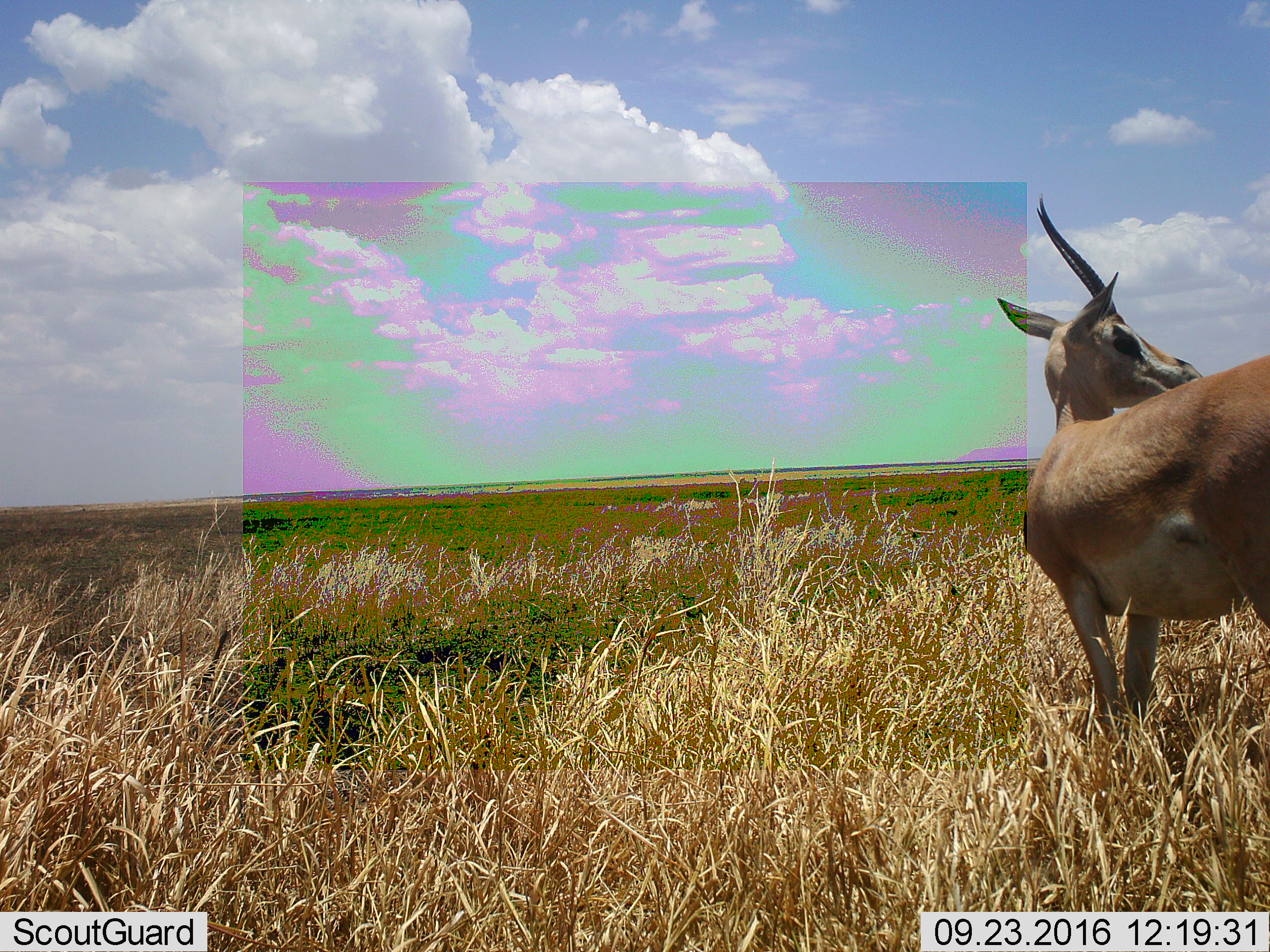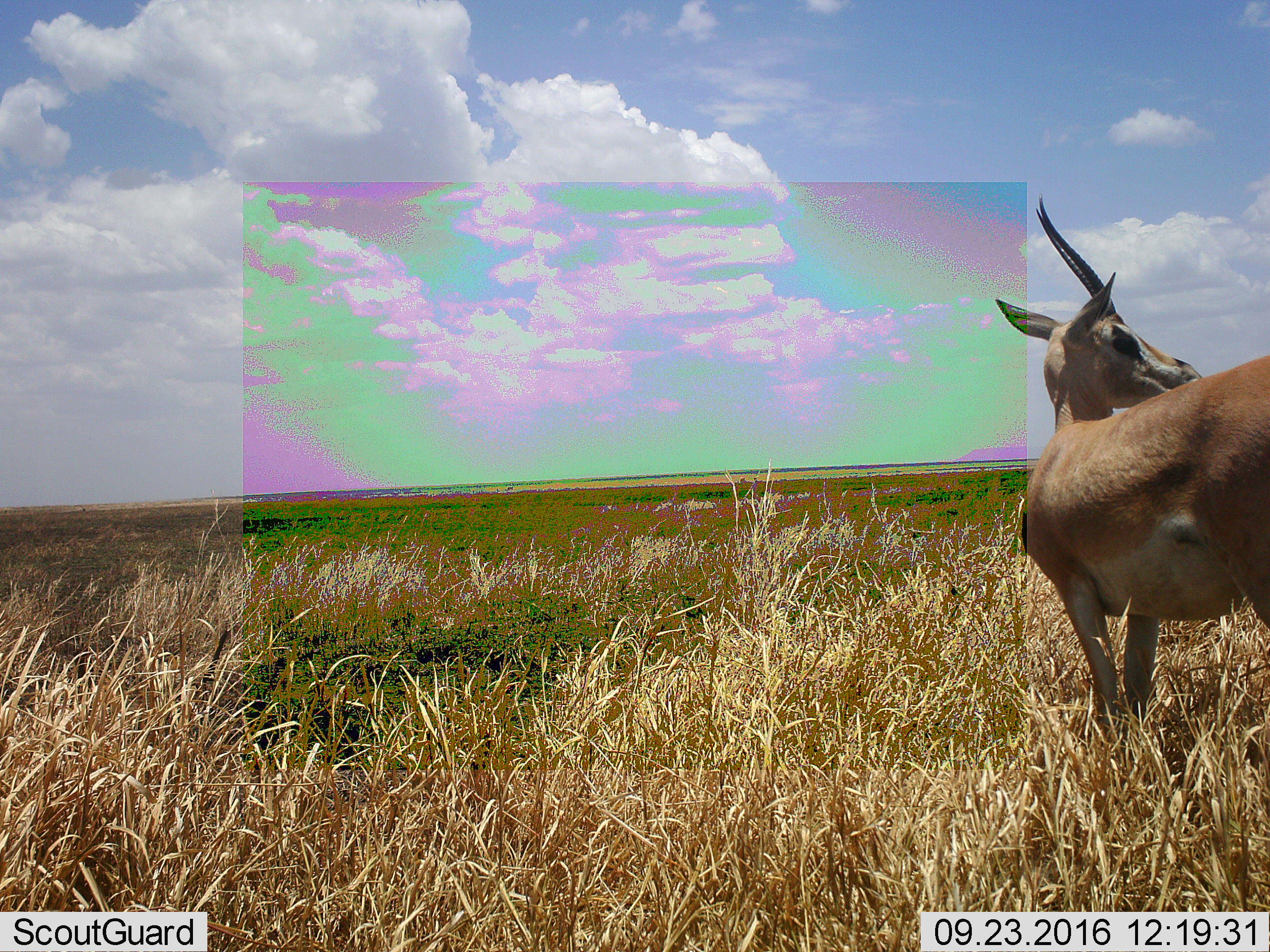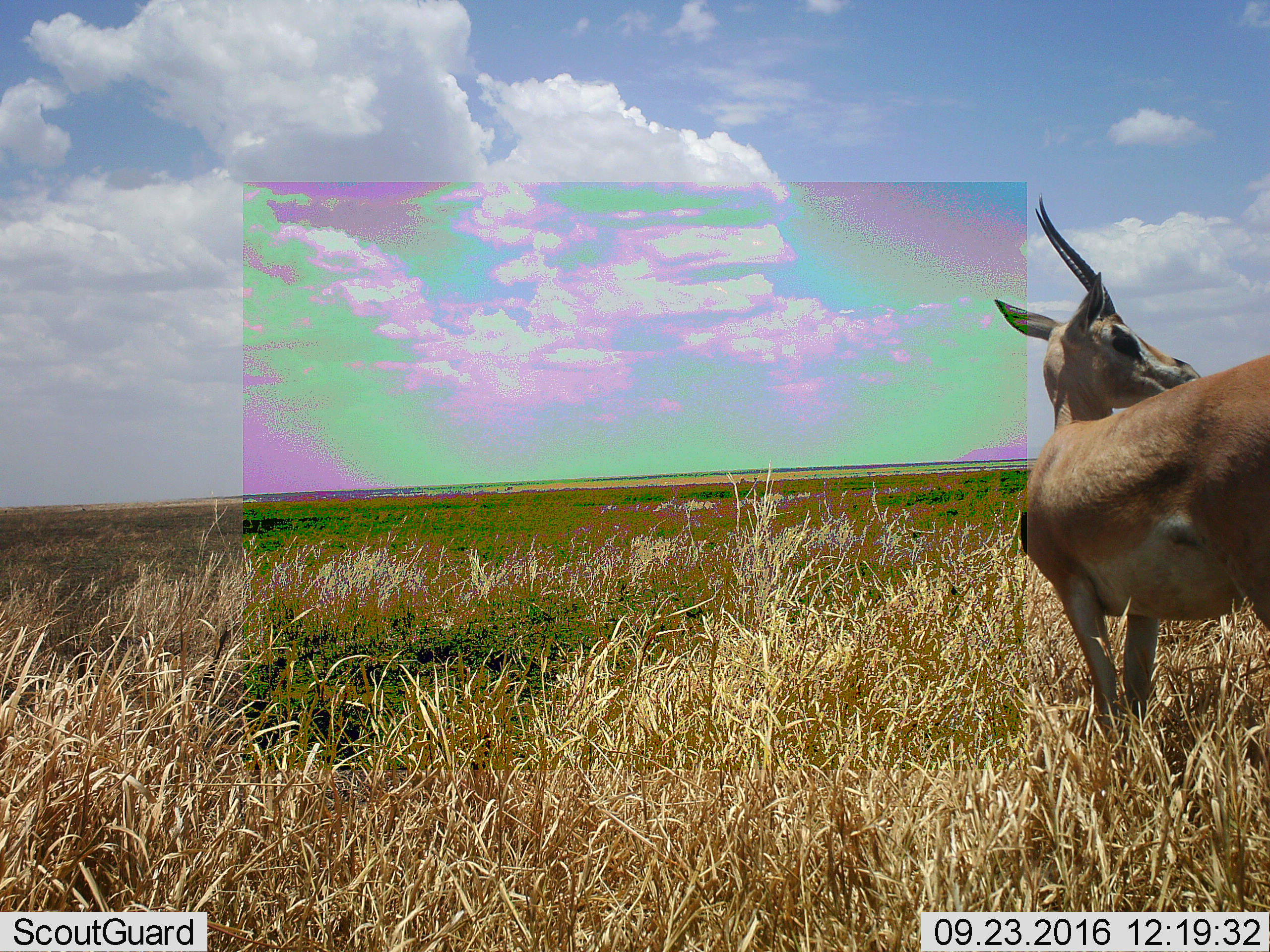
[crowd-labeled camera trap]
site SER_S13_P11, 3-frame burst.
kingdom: Animalia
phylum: Chordata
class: Mammalia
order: Artiodactyla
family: Bovidae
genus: Nanger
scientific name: Nanger granti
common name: grant's gazelle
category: gazellegrants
Gazellegrants (grant's gazelle) (Nanger granti), count 1. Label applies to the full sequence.